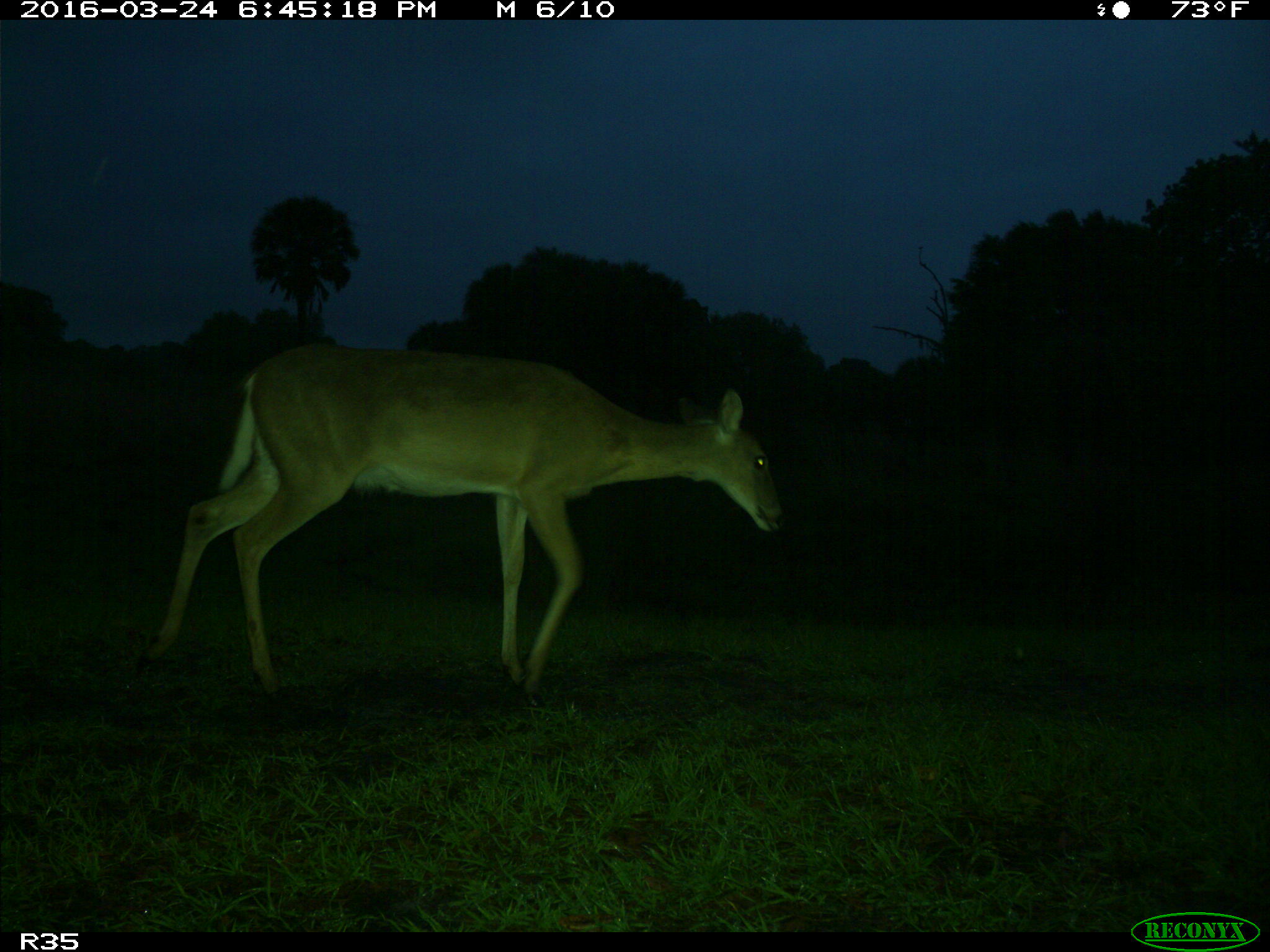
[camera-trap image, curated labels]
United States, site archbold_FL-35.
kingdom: Animalia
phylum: Chordata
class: Mammalia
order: Artiodactyla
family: Cervidae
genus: Odocoileus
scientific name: Odocoileus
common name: deer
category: unidentified deer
Unidentified deer (deer) (Odocoileus).